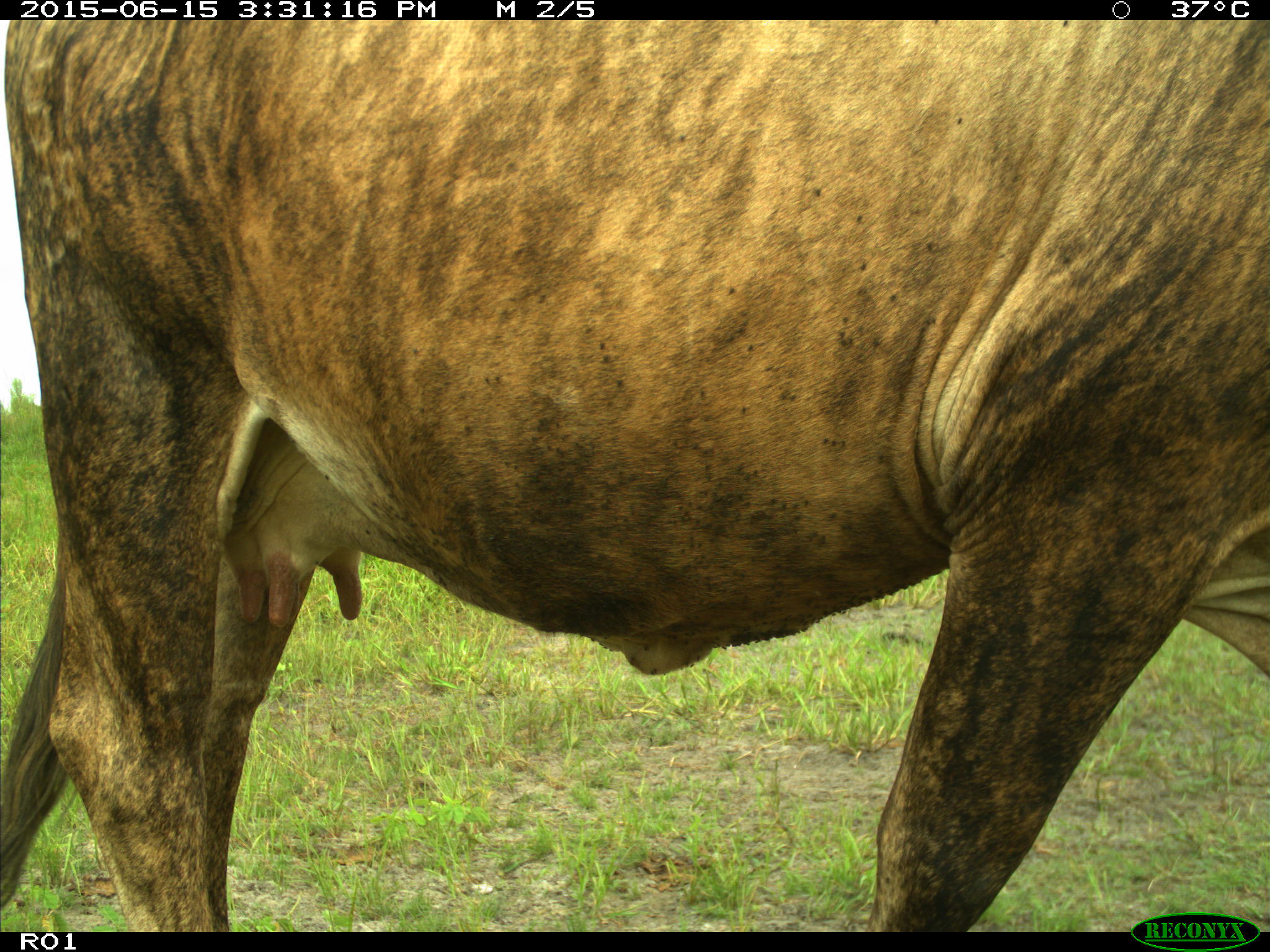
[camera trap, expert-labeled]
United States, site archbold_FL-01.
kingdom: Animalia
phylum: Chordata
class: Mammalia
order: Artiodactyla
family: Bovidae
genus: Bos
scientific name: Bos taurus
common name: domestic cow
Bos taurus (domestic cow).